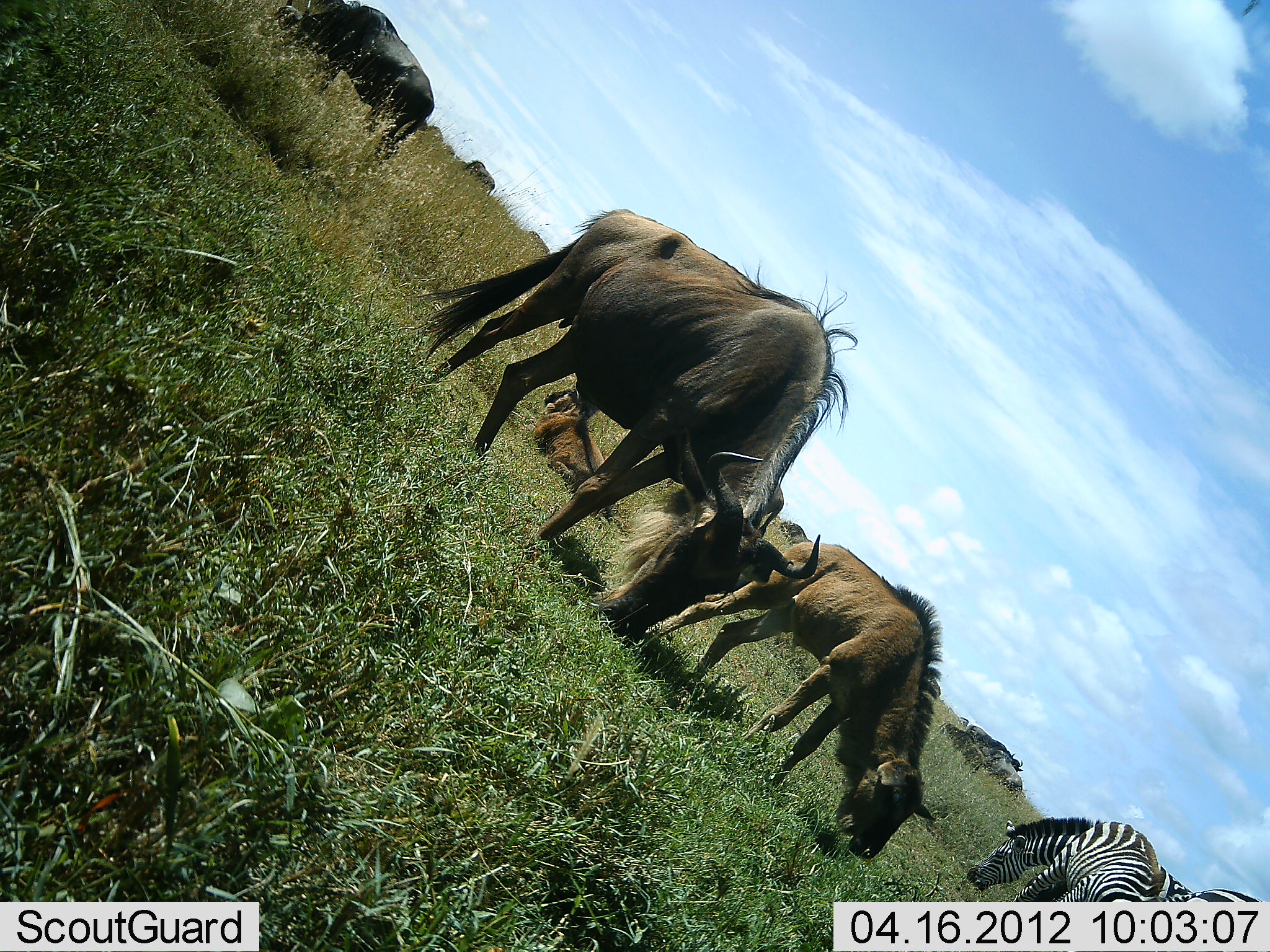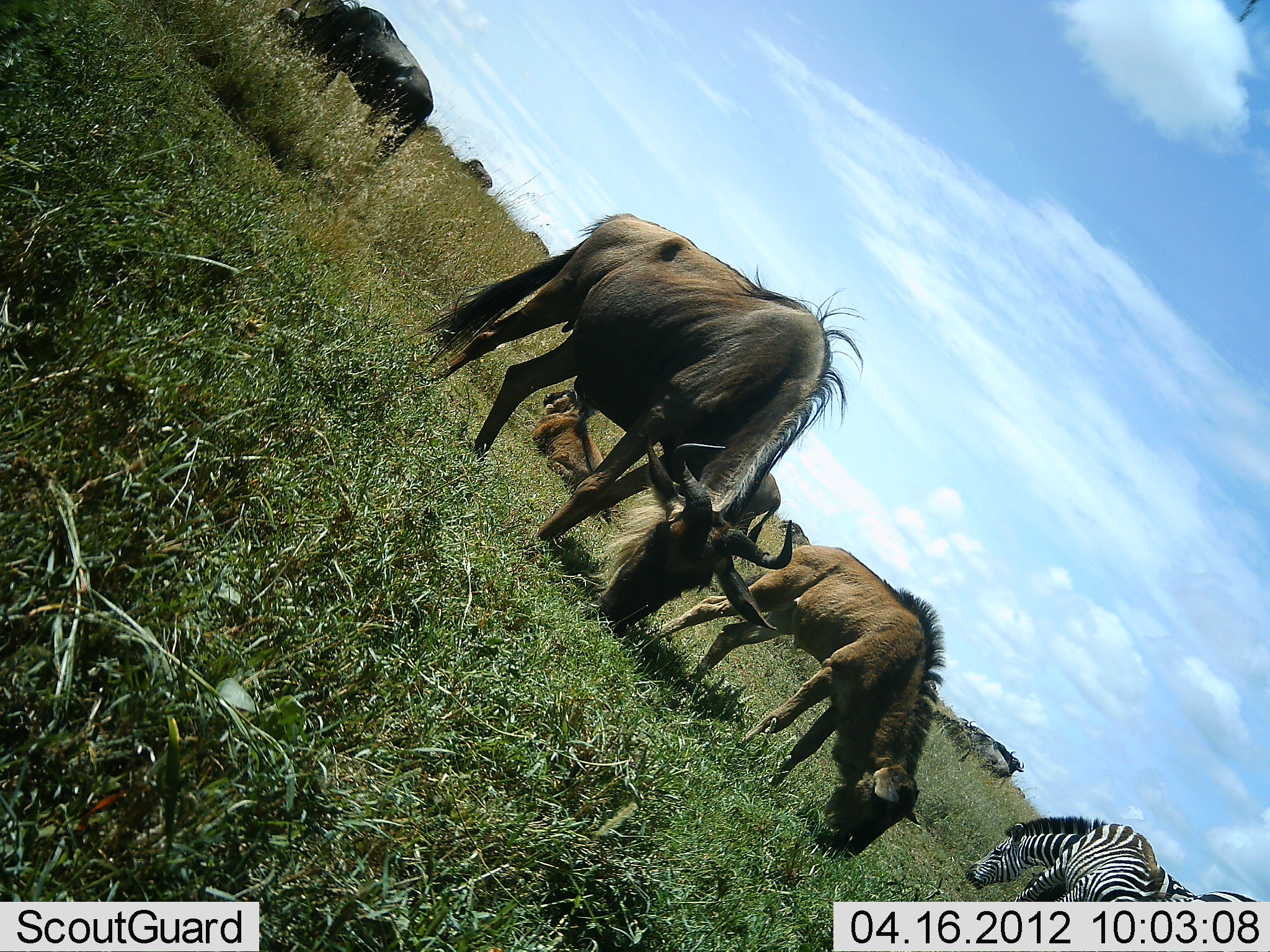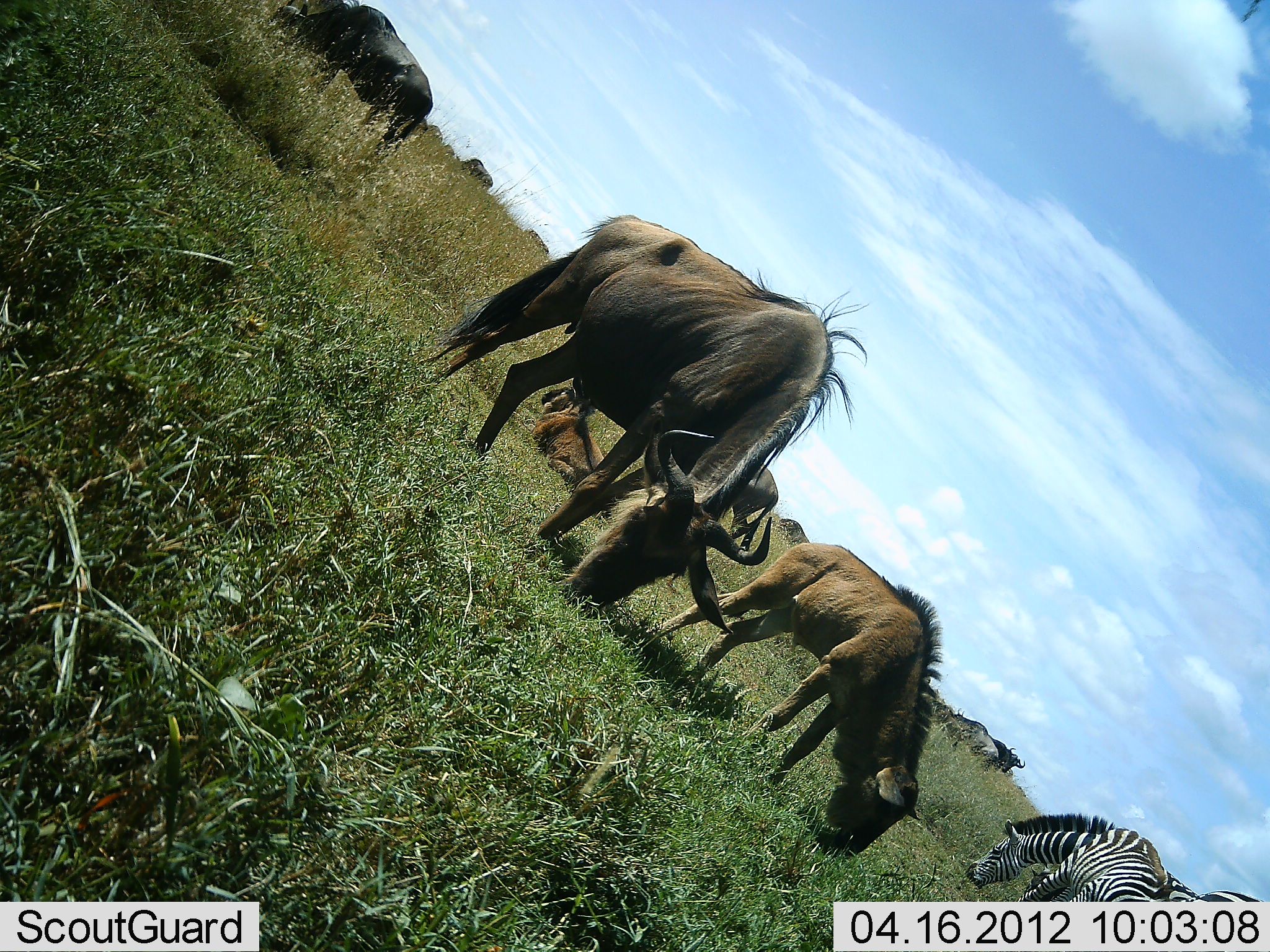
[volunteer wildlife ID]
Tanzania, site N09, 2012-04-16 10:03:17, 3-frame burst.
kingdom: Animalia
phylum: Chordata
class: Mammalia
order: Artiodactyla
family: Bovidae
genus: Connochaetes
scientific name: Connochaetes taurinus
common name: blue wildebeest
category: wildebeest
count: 8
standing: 25%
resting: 75%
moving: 8%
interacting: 0%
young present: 58%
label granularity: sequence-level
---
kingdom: Animalia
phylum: Chordata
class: Mammalia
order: Perissodactyla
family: Equidae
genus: Equus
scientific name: Equus quagga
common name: plains zebra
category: zebra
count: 2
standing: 17%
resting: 0%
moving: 8%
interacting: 0%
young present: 0%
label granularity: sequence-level